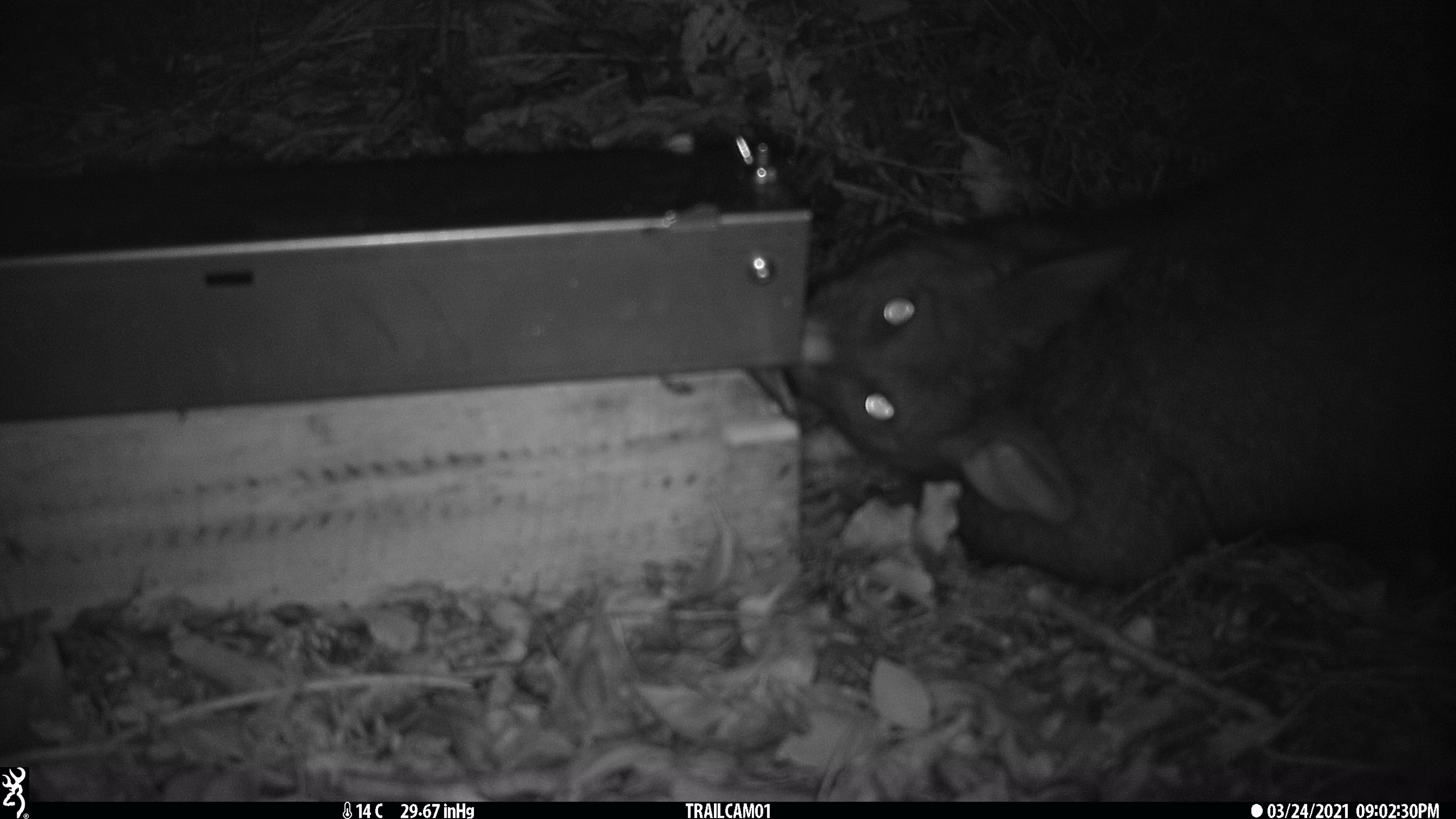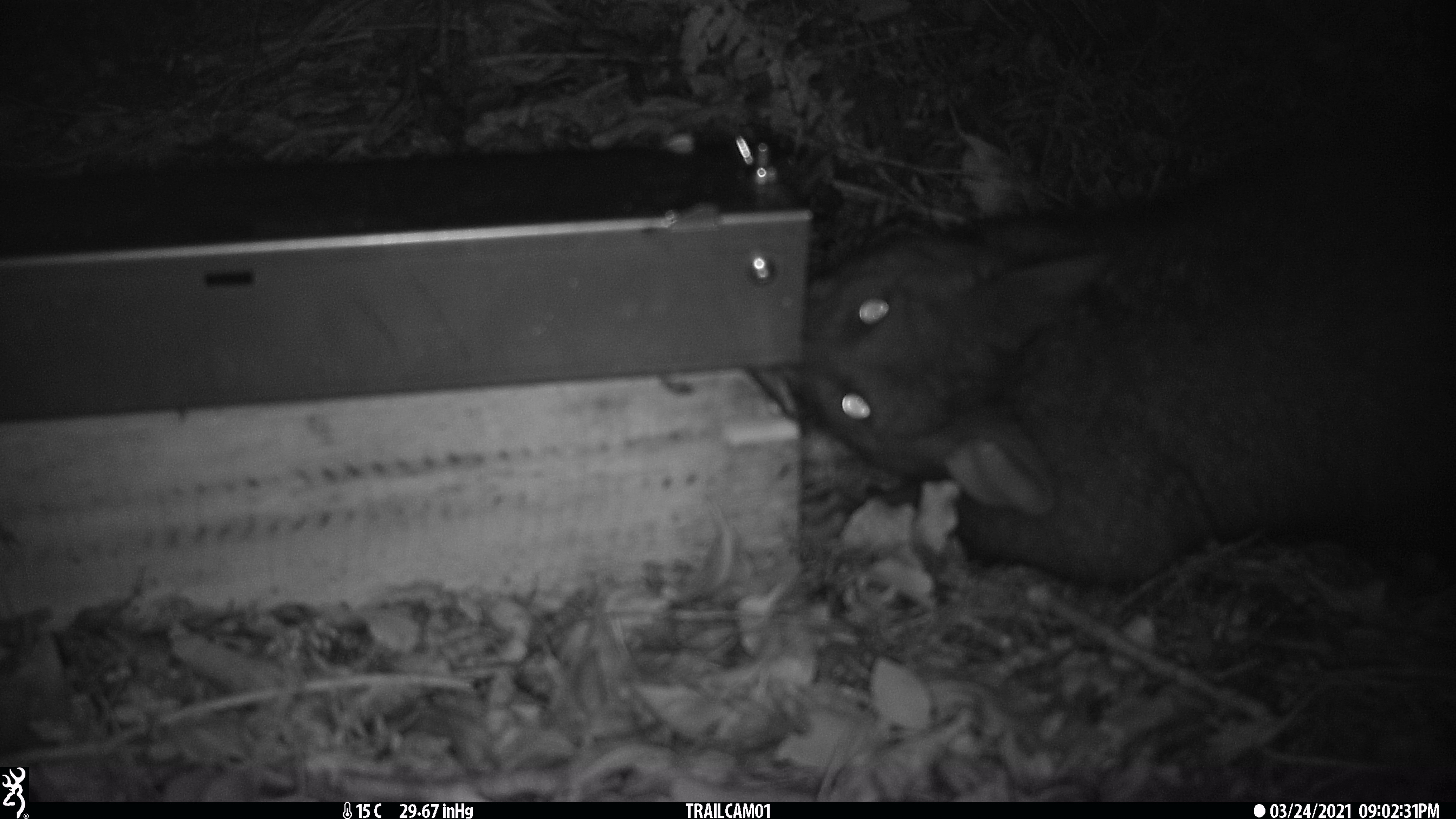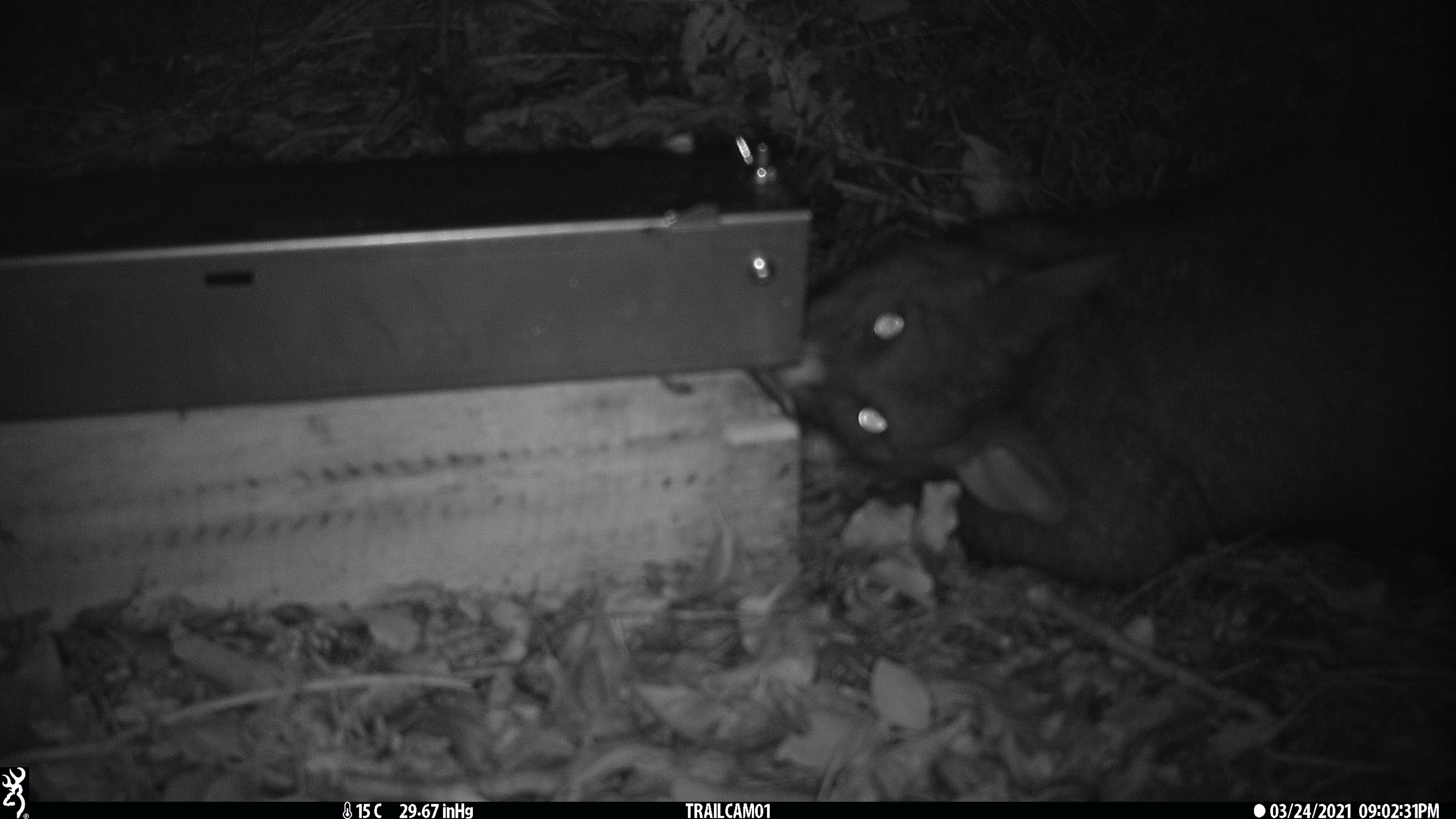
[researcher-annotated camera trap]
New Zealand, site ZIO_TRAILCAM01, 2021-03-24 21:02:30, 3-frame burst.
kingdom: Animalia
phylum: Chordata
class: Mammalia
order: Diprotodontia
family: Phalangeridae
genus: Trichosurus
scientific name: Trichosurus vulpecula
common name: common brushtail possum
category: possum